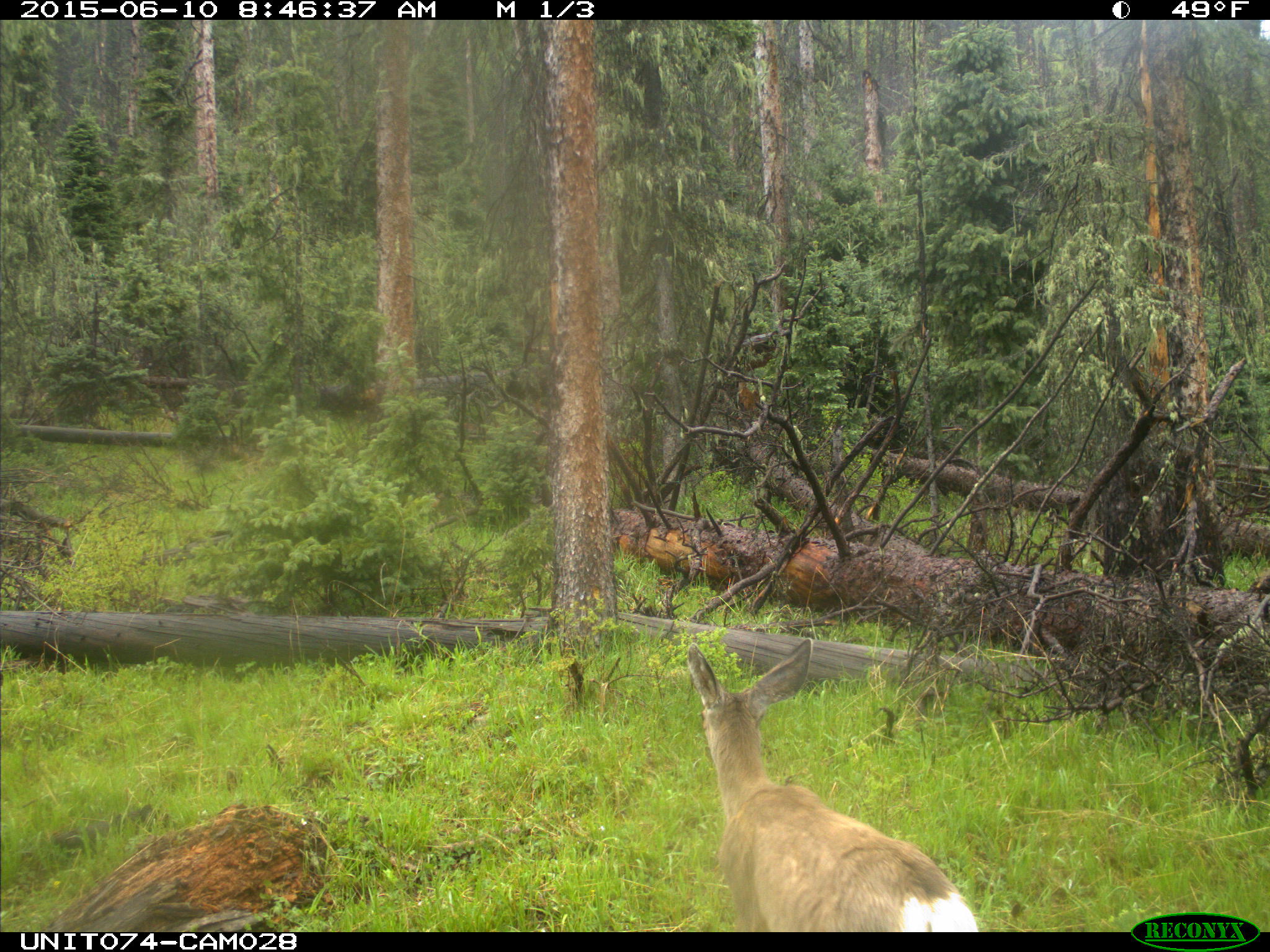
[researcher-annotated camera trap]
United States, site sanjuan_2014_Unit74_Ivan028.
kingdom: Animalia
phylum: Chordata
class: Mammalia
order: Artiodactyla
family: Cervidae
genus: Odocoileus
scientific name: Odocoileus hemionus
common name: mule deer